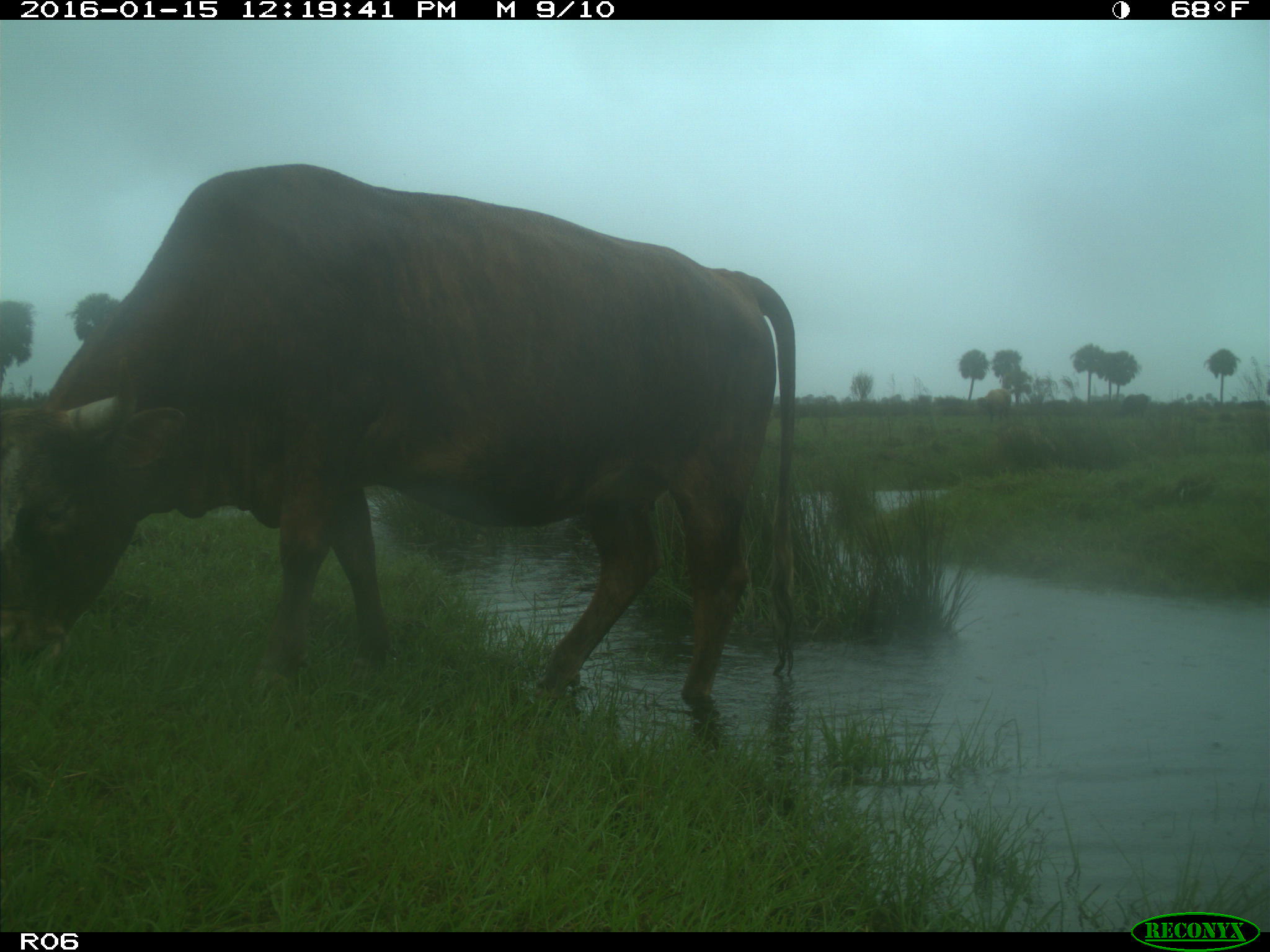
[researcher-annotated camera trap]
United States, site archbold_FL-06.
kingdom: Animalia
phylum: Chordata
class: Mammalia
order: Artiodactyla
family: Bovidae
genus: Bos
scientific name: Bos taurus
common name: domestic cow